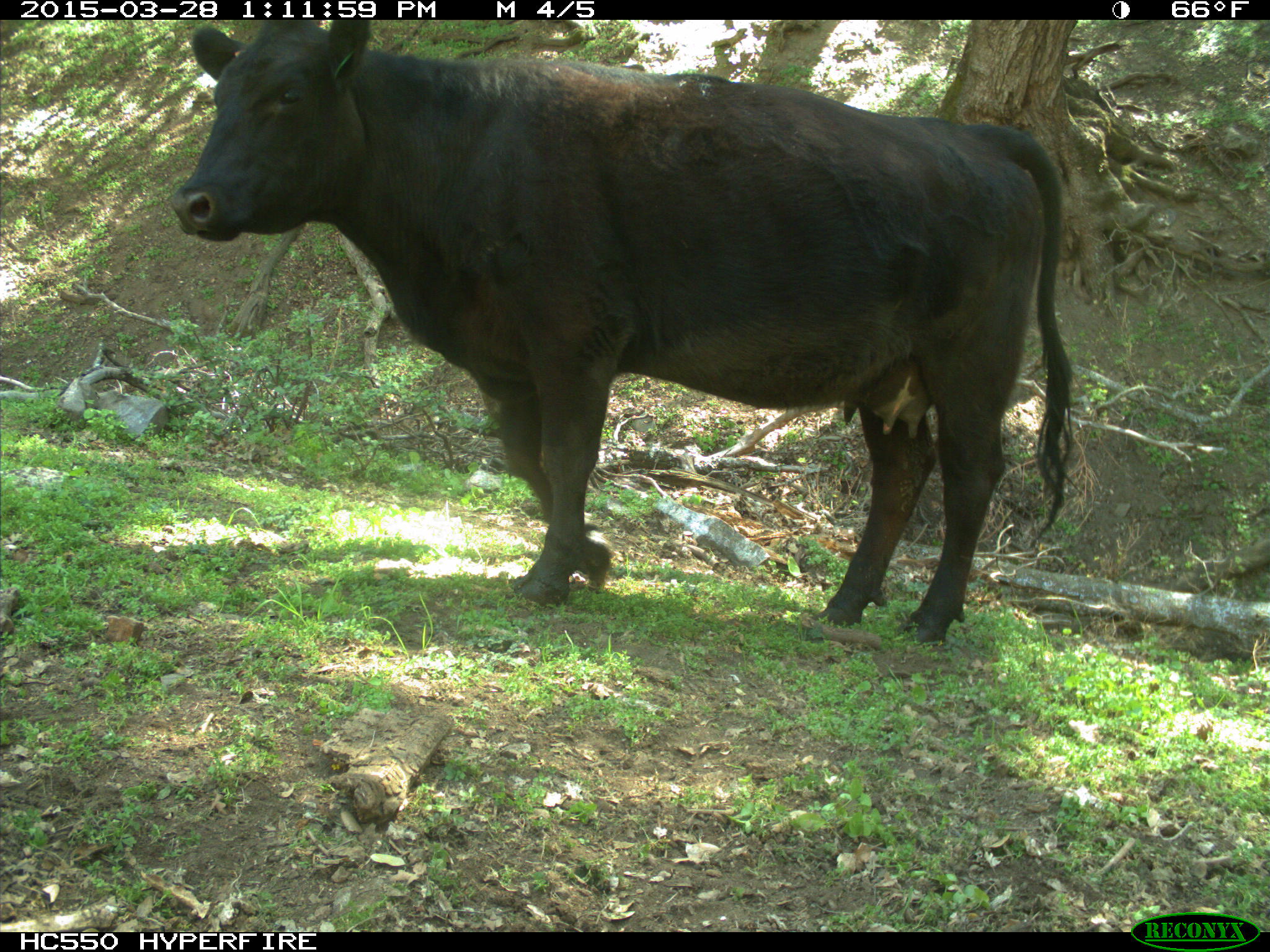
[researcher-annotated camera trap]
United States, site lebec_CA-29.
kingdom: Animalia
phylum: Chordata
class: Mammalia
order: Artiodactyla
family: Bovidae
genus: Bos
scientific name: Bos taurus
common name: domestic cow